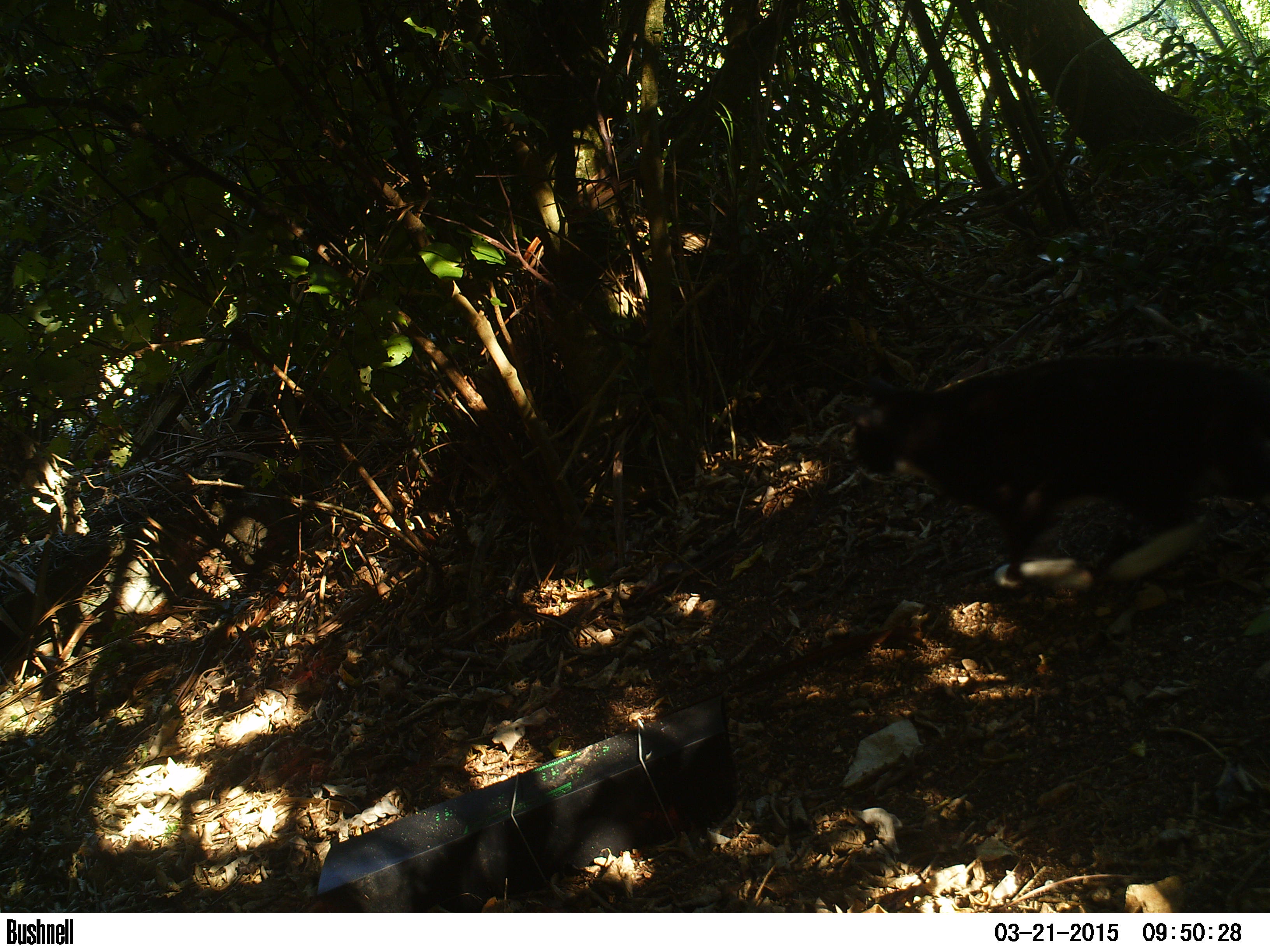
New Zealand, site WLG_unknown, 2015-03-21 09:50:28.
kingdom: Animalia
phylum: Chordata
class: Mammalia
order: Carnivora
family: Felidae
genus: Felis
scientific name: Felis catus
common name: domestic cat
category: cat